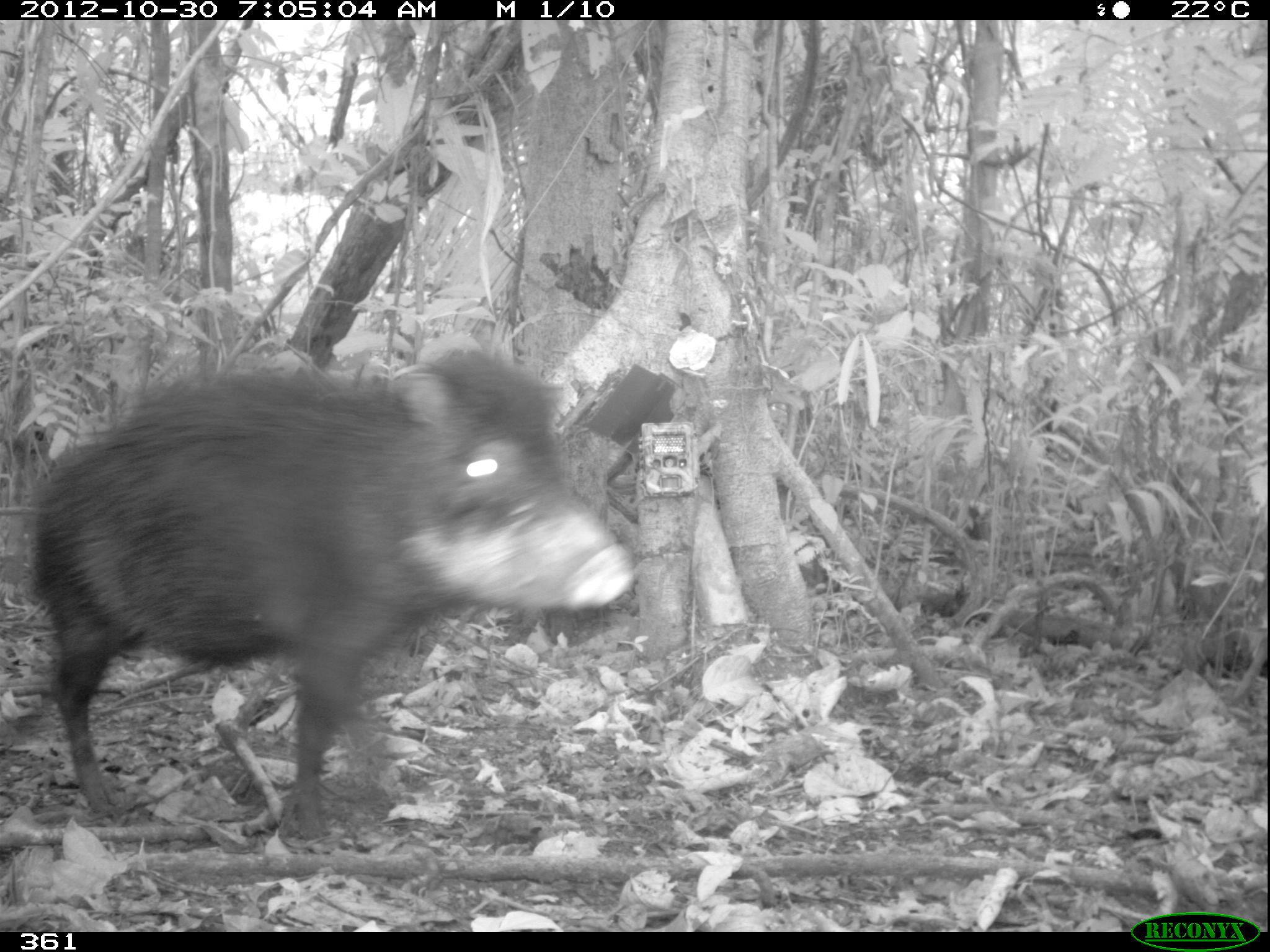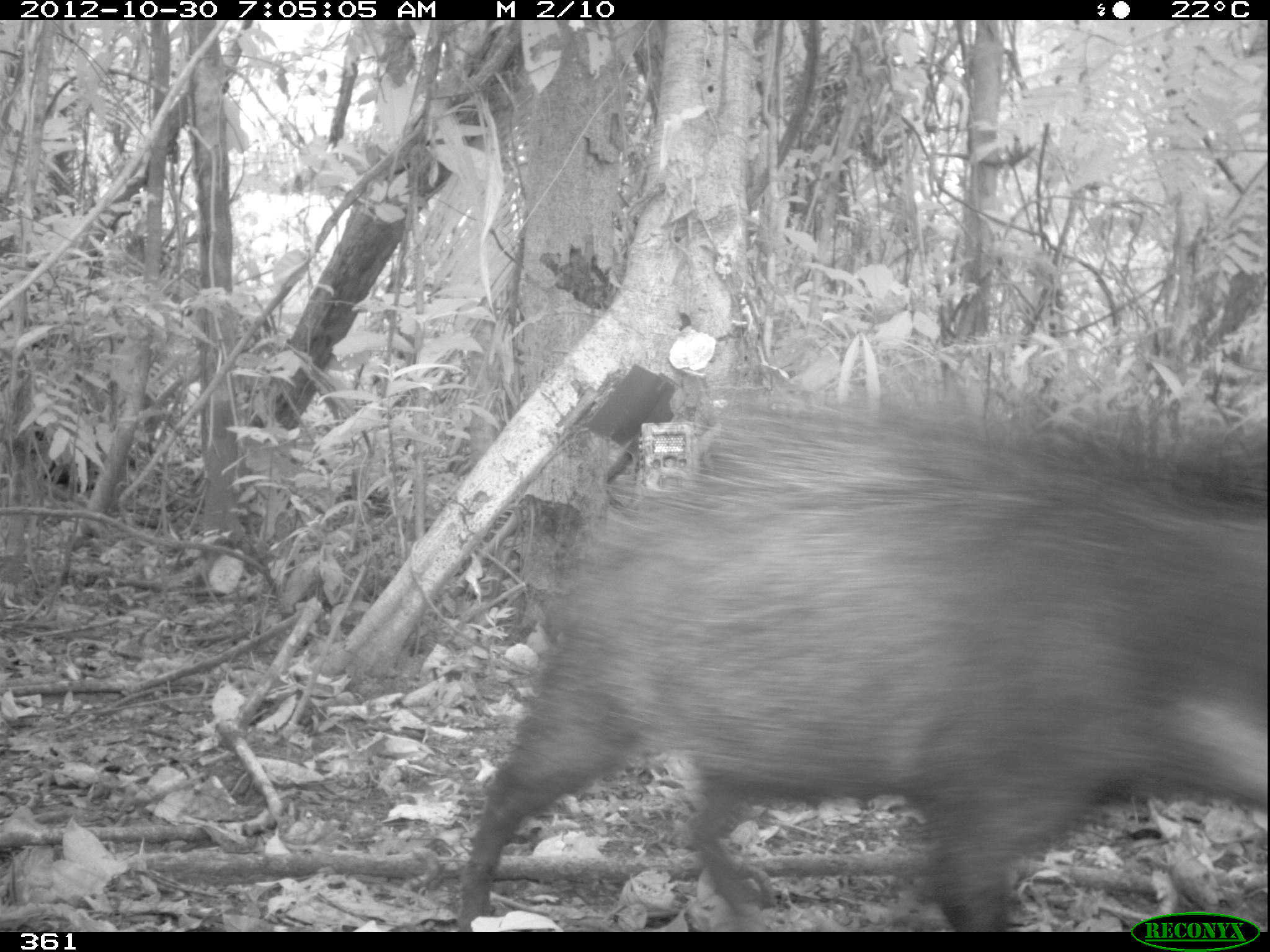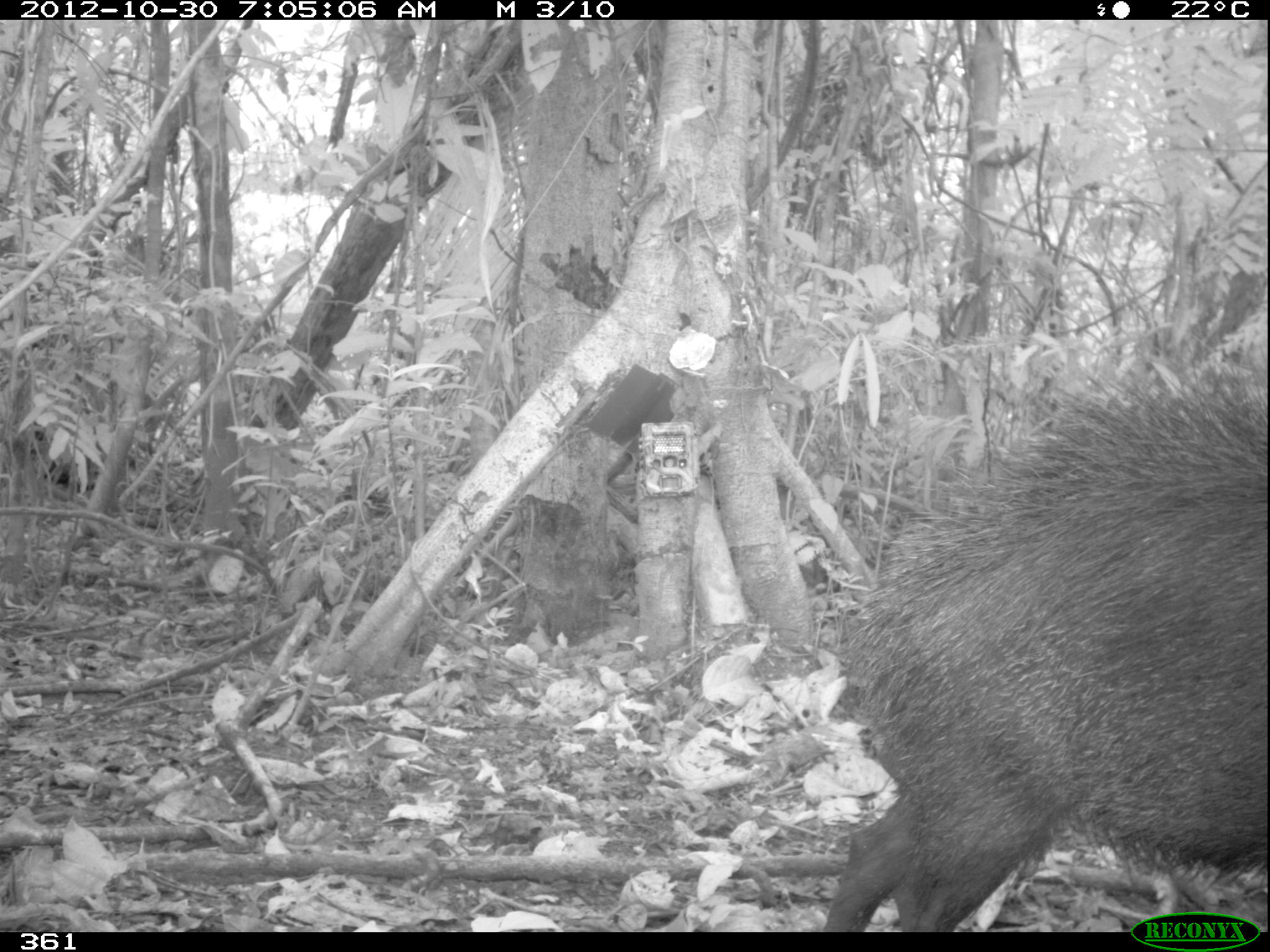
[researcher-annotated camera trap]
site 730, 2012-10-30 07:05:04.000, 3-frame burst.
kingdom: Animalia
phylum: Chordata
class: Mammalia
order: Artiodactyla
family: Tayassuidae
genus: Tayassu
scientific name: Tayassu pecari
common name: white-lipped peccary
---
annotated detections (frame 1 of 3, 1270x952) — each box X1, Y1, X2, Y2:
tayassu pecari: 23, 346, 637, 839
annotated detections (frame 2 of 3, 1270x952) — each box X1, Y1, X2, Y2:
tayassu pecari: 453, 394, 1265, 932